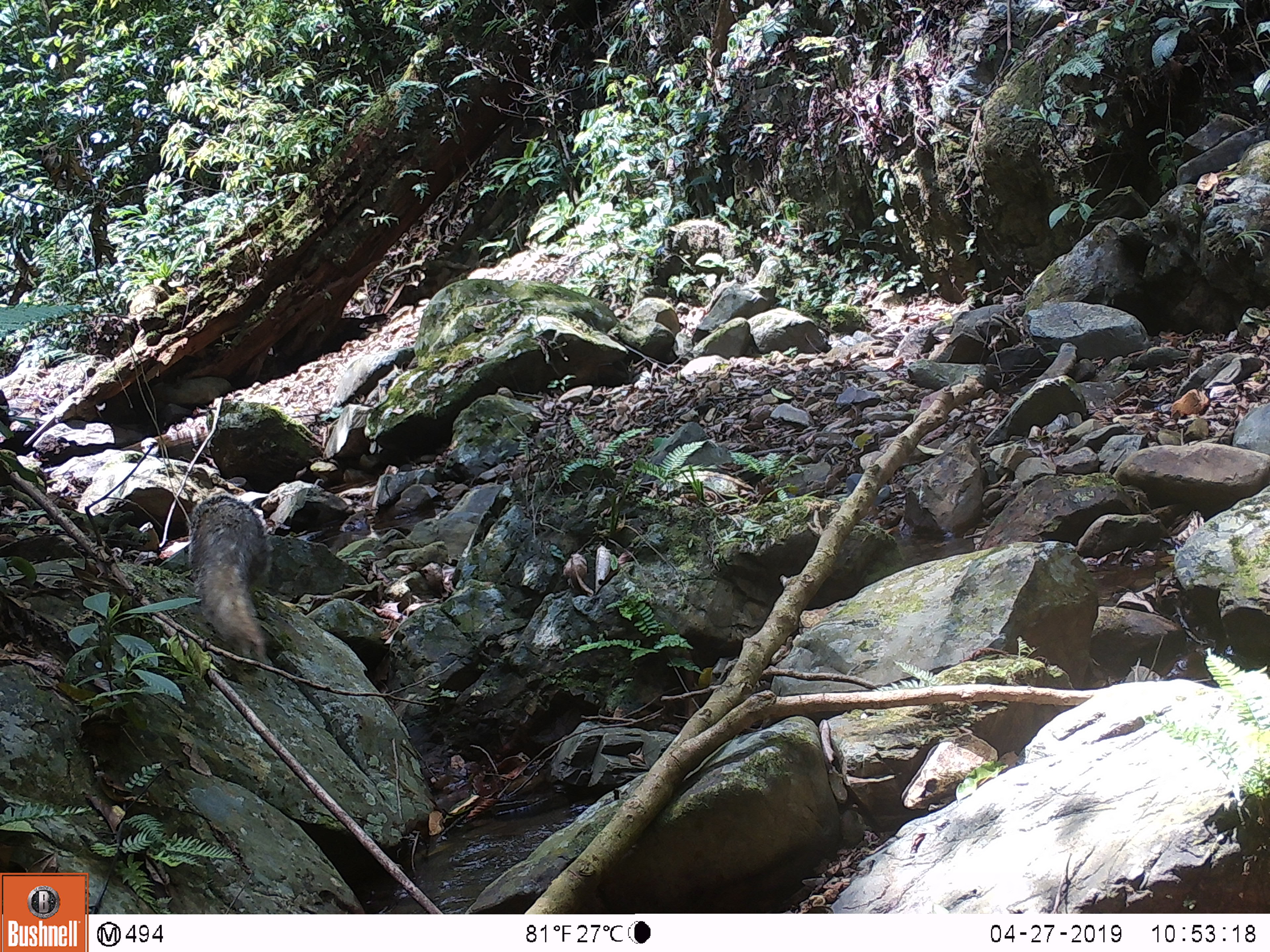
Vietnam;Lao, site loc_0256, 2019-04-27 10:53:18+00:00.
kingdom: Animalia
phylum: Chordata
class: Mammalia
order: Carnivora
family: Herpestidae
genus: Urva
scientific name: Urva urva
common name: crab-eating mongoose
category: crab eating mongoose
Crab eating mongoose (crab-eating mongoose) (Urva urva). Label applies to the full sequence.